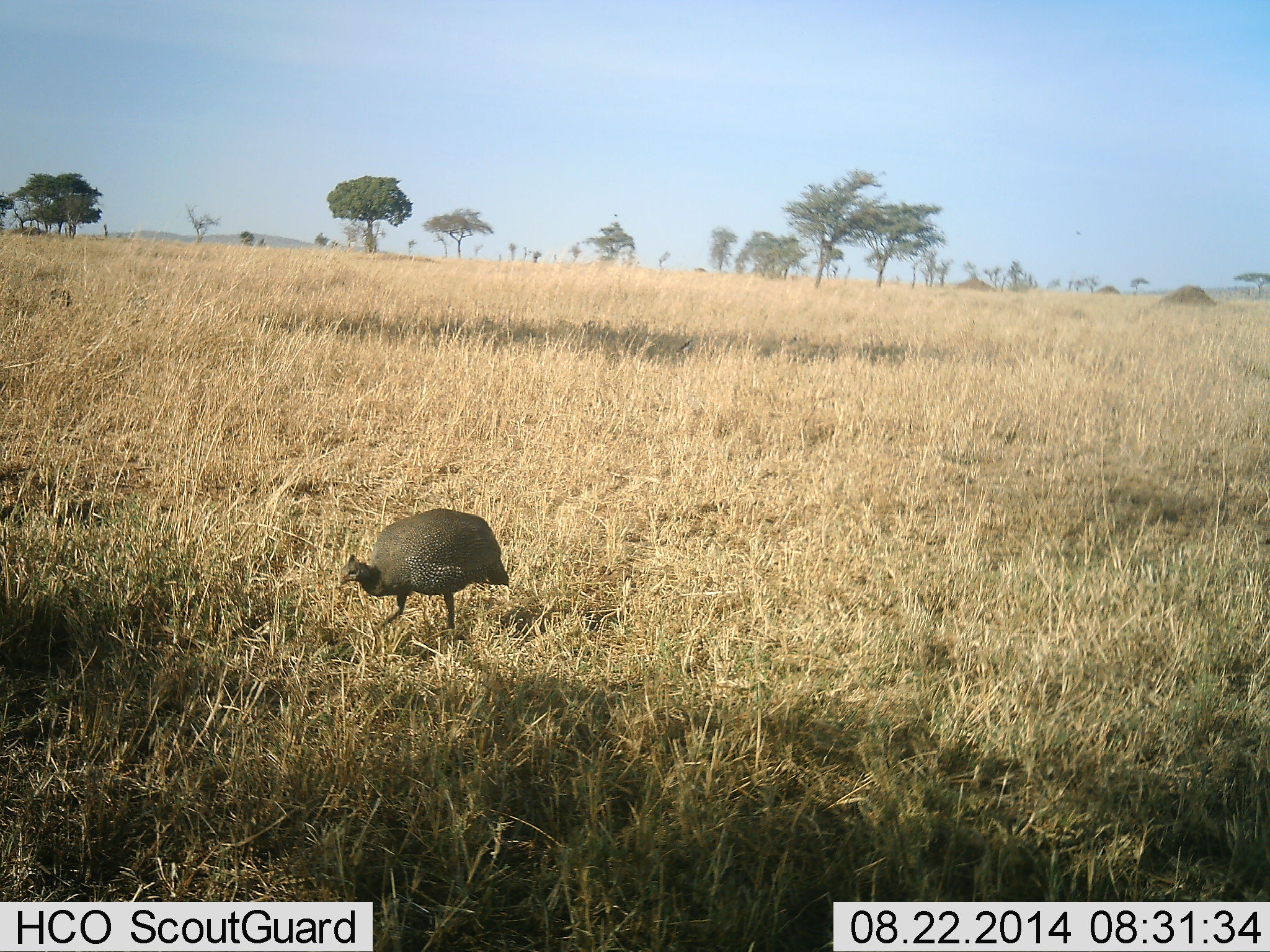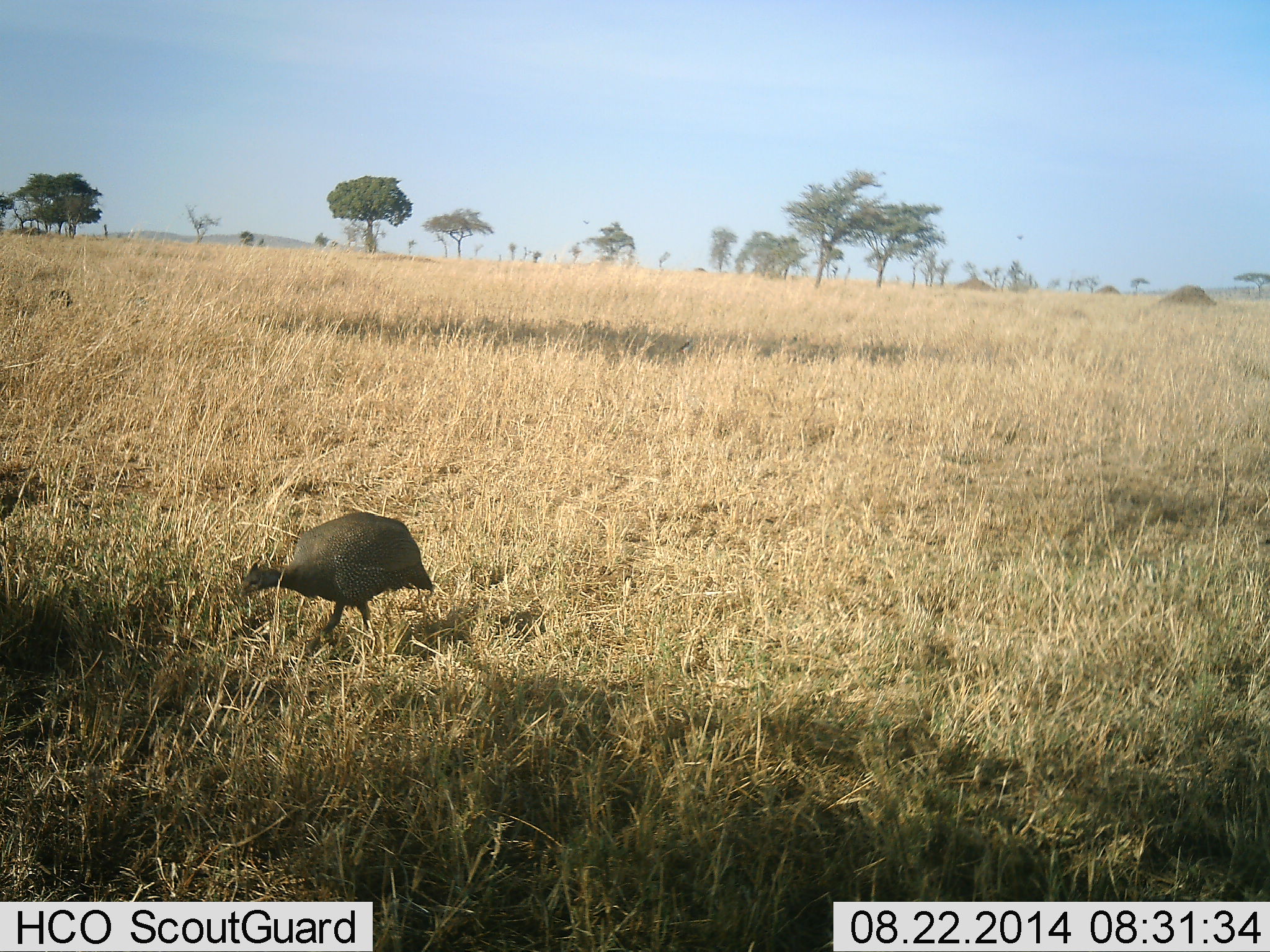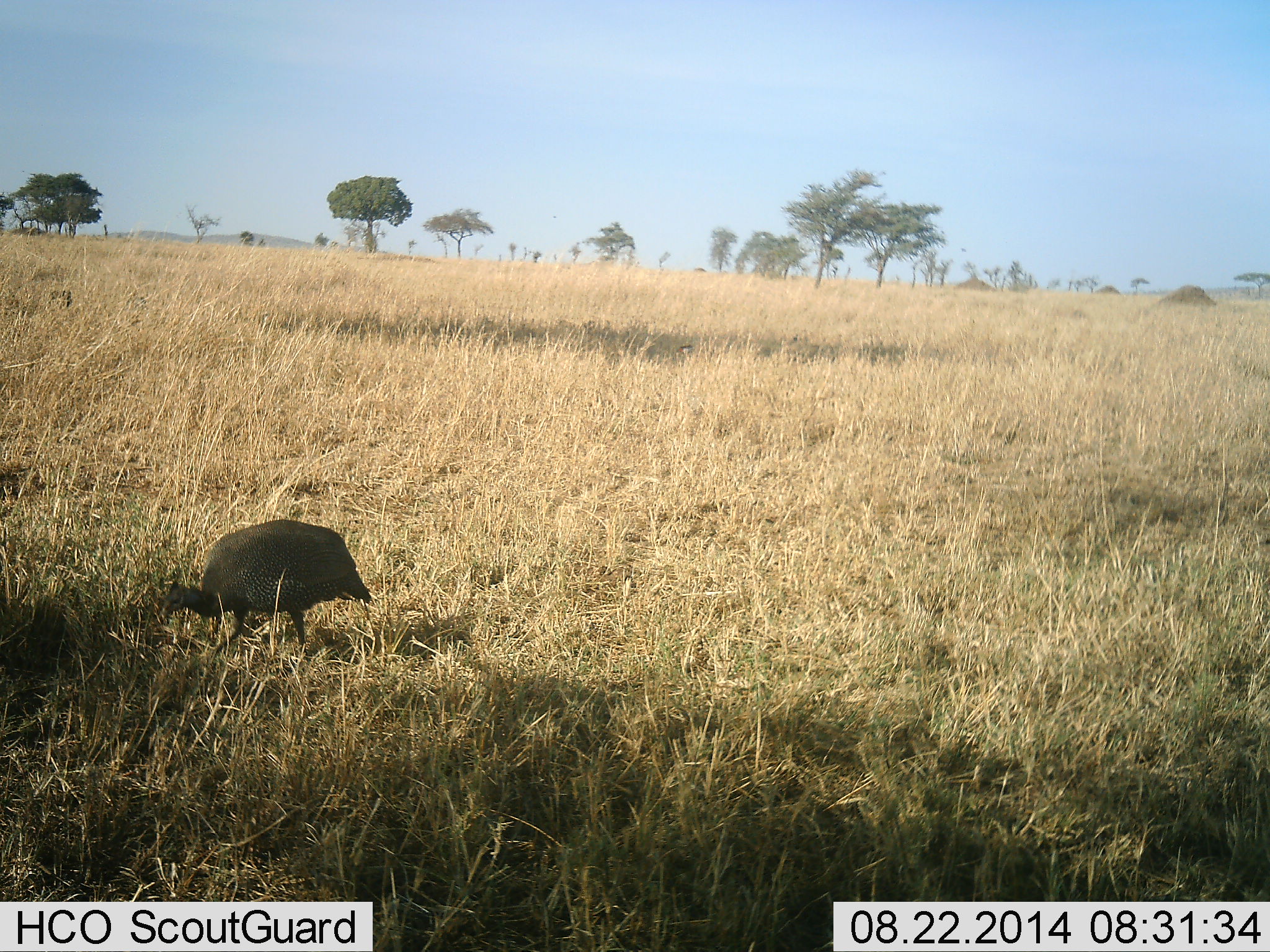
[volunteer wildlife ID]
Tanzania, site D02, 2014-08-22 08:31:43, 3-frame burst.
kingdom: Animalia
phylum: Chordata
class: Aves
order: Galliformes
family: Numididae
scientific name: Numididae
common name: guinea fowl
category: guineafowl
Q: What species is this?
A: Guineafowl (guinea fowl) (Numididae).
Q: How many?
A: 2.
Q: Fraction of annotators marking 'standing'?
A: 0%.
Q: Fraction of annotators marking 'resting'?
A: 0%.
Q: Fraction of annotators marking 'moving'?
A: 100%.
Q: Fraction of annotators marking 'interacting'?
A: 0%.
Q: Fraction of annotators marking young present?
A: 0%.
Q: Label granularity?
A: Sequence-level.